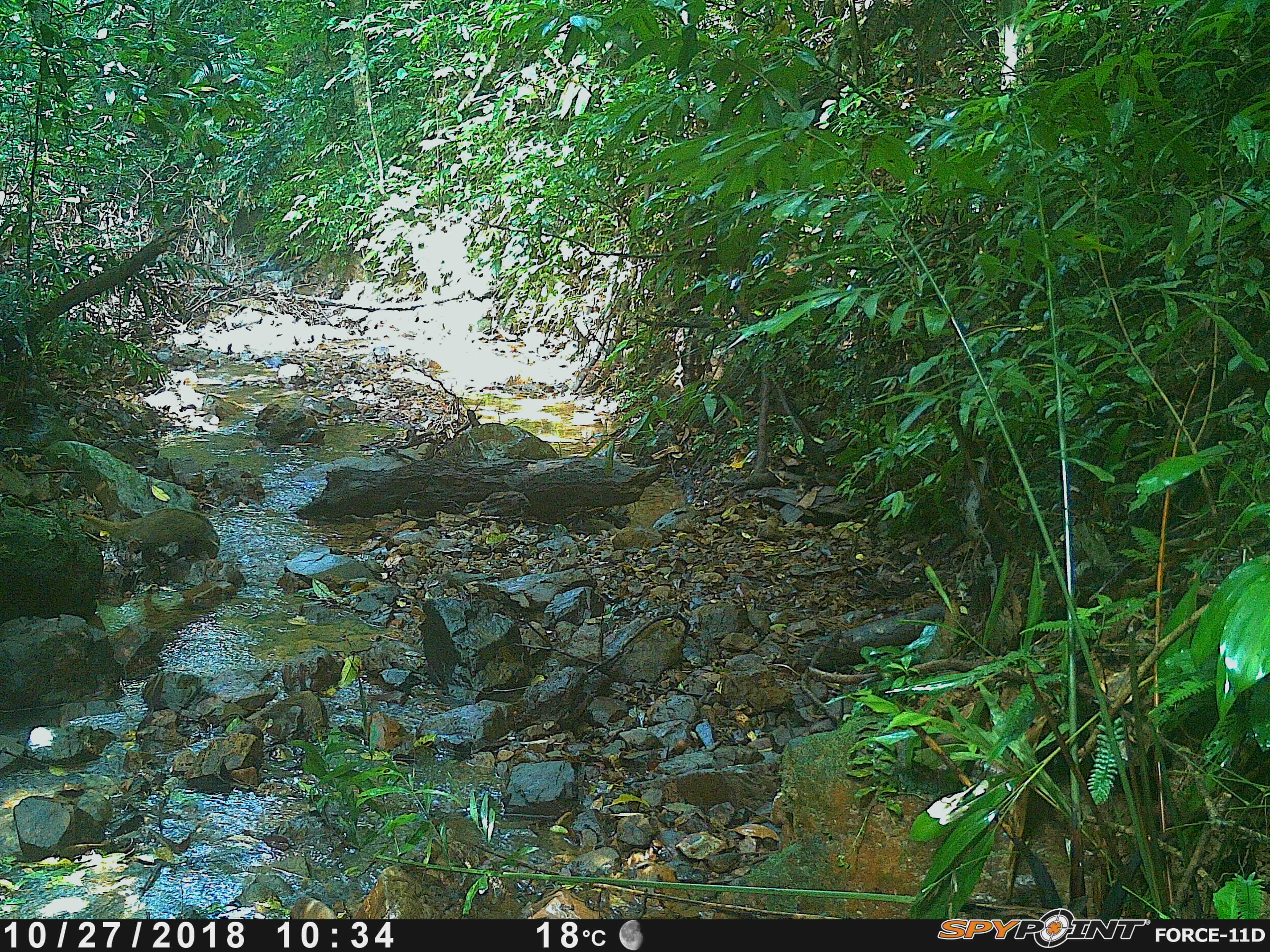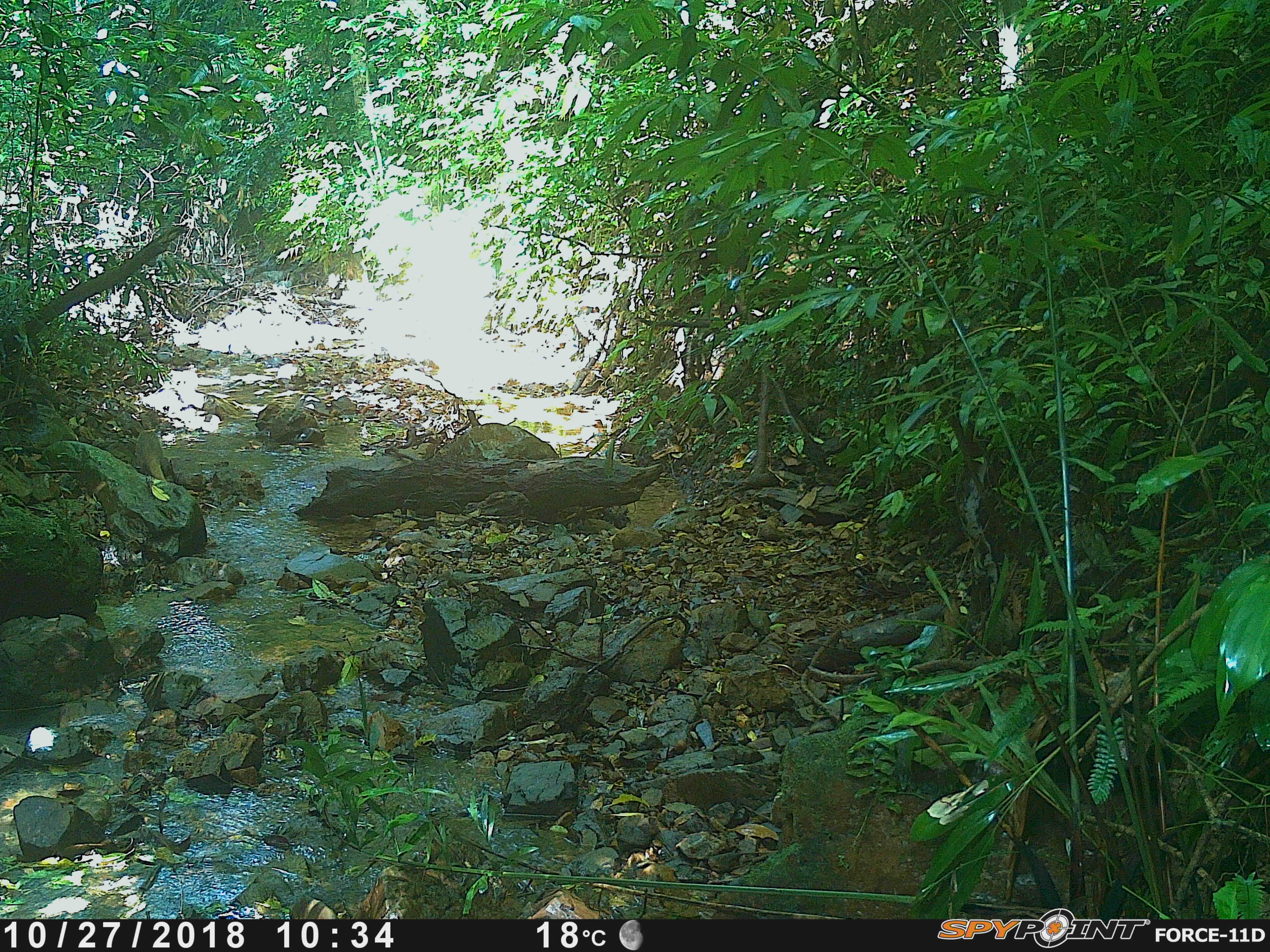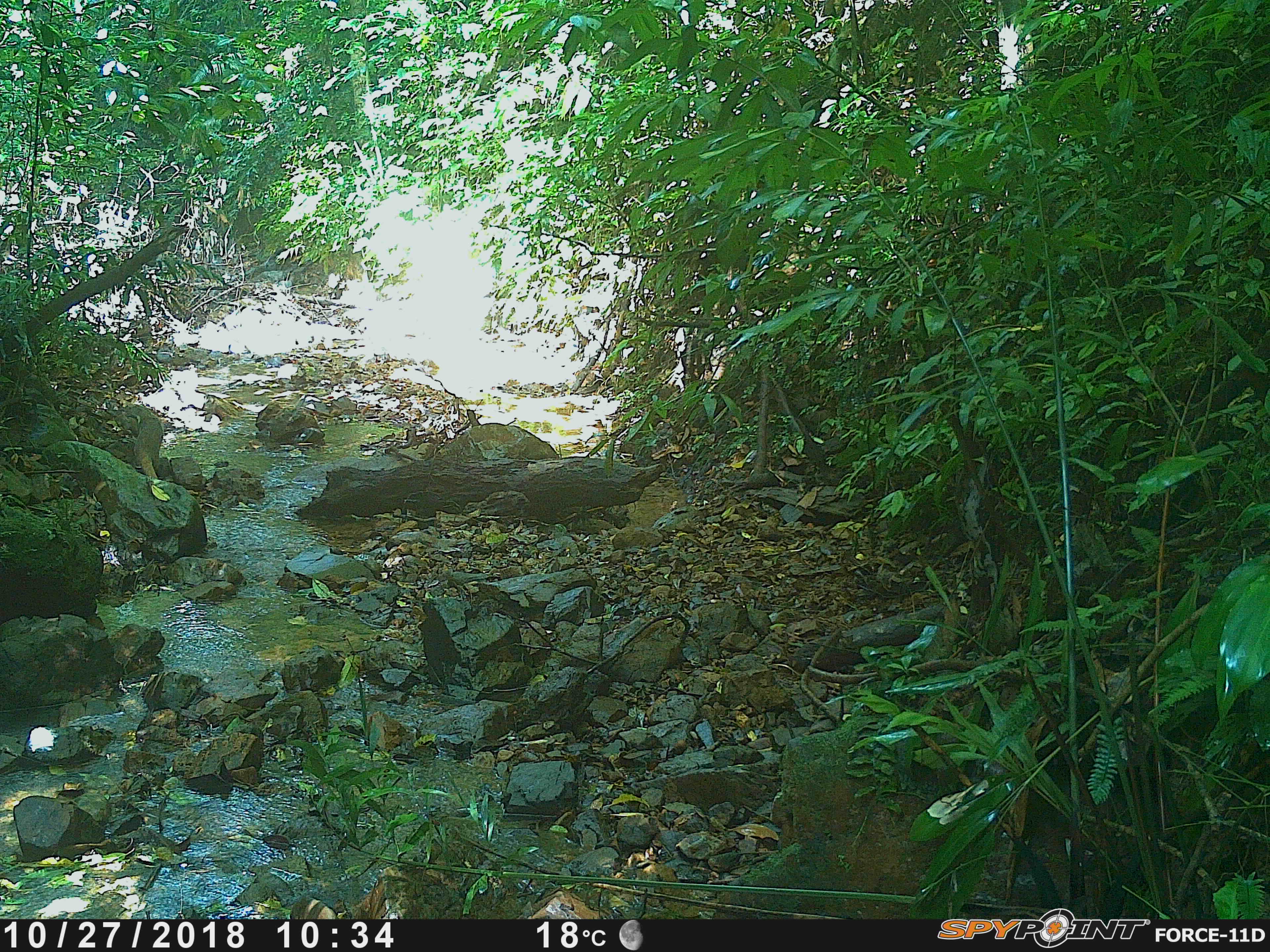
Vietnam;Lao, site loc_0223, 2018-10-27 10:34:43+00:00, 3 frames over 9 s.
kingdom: Animalia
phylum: Chordata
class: Mammalia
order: Carnivora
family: Herpestidae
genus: Urva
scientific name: Urva urva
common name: crab-eating mongoose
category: crab eating mongoose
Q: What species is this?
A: Crab eating mongoose (crab-eating mongoose) (Urva urva).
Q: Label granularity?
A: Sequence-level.